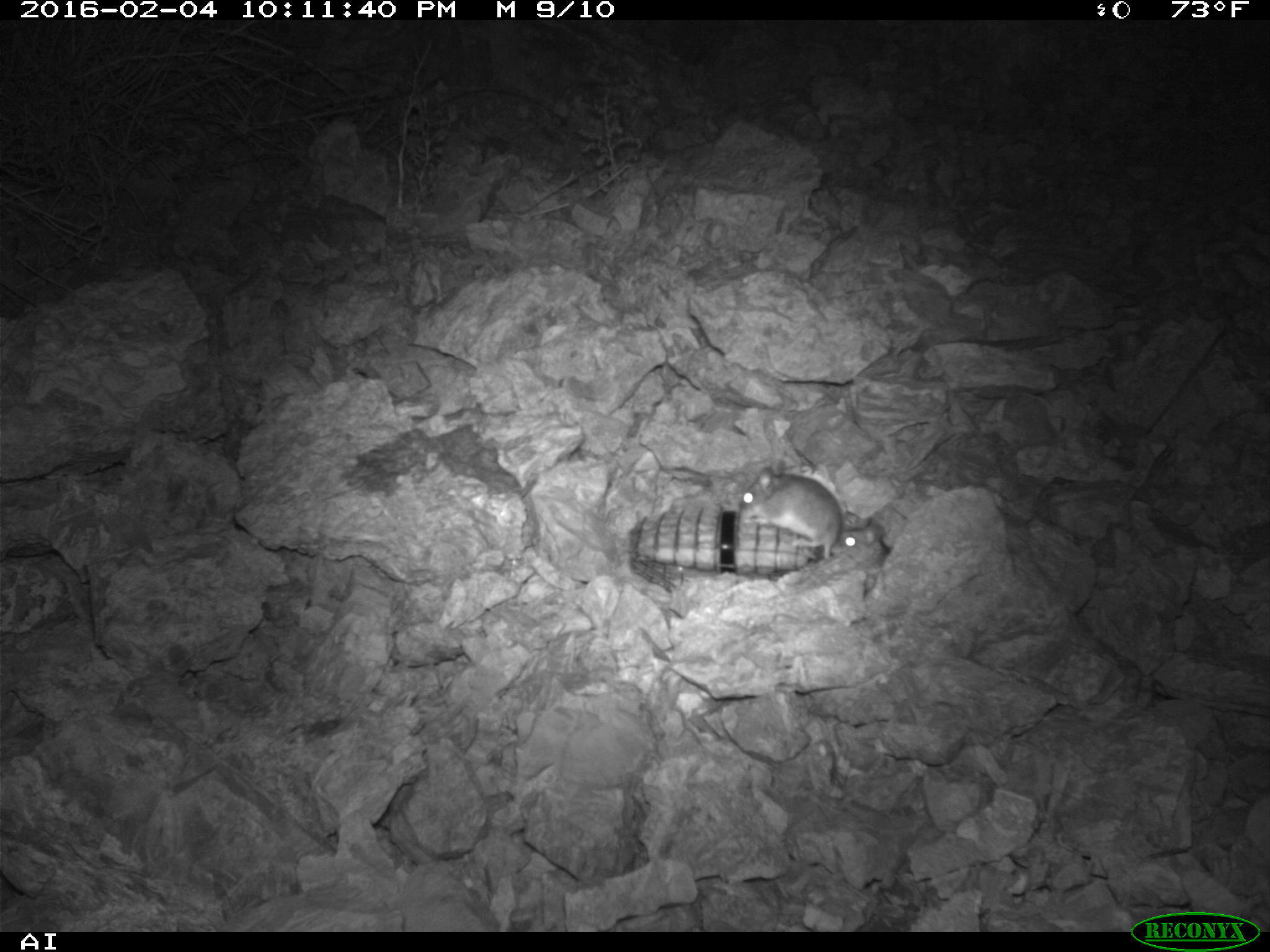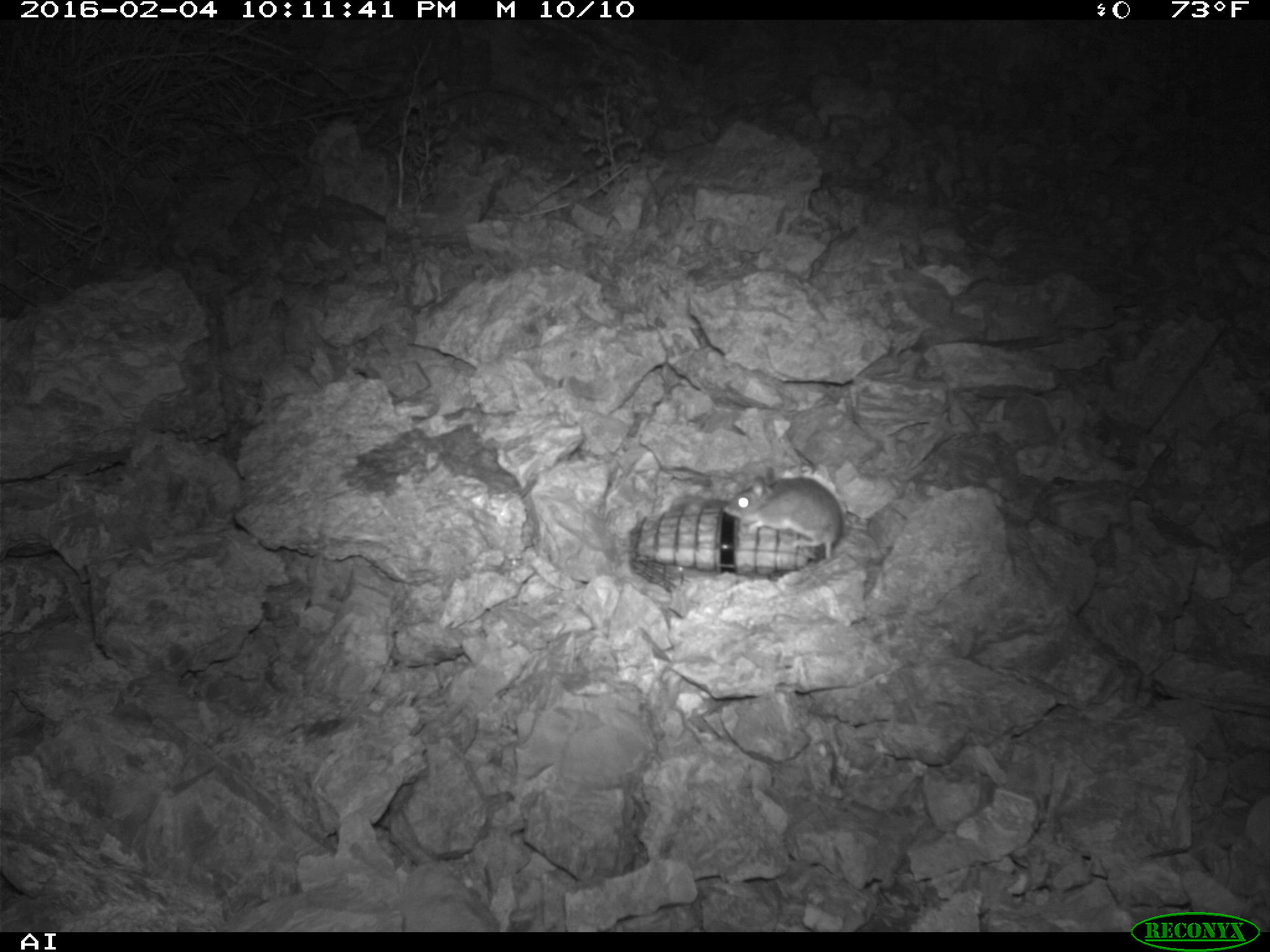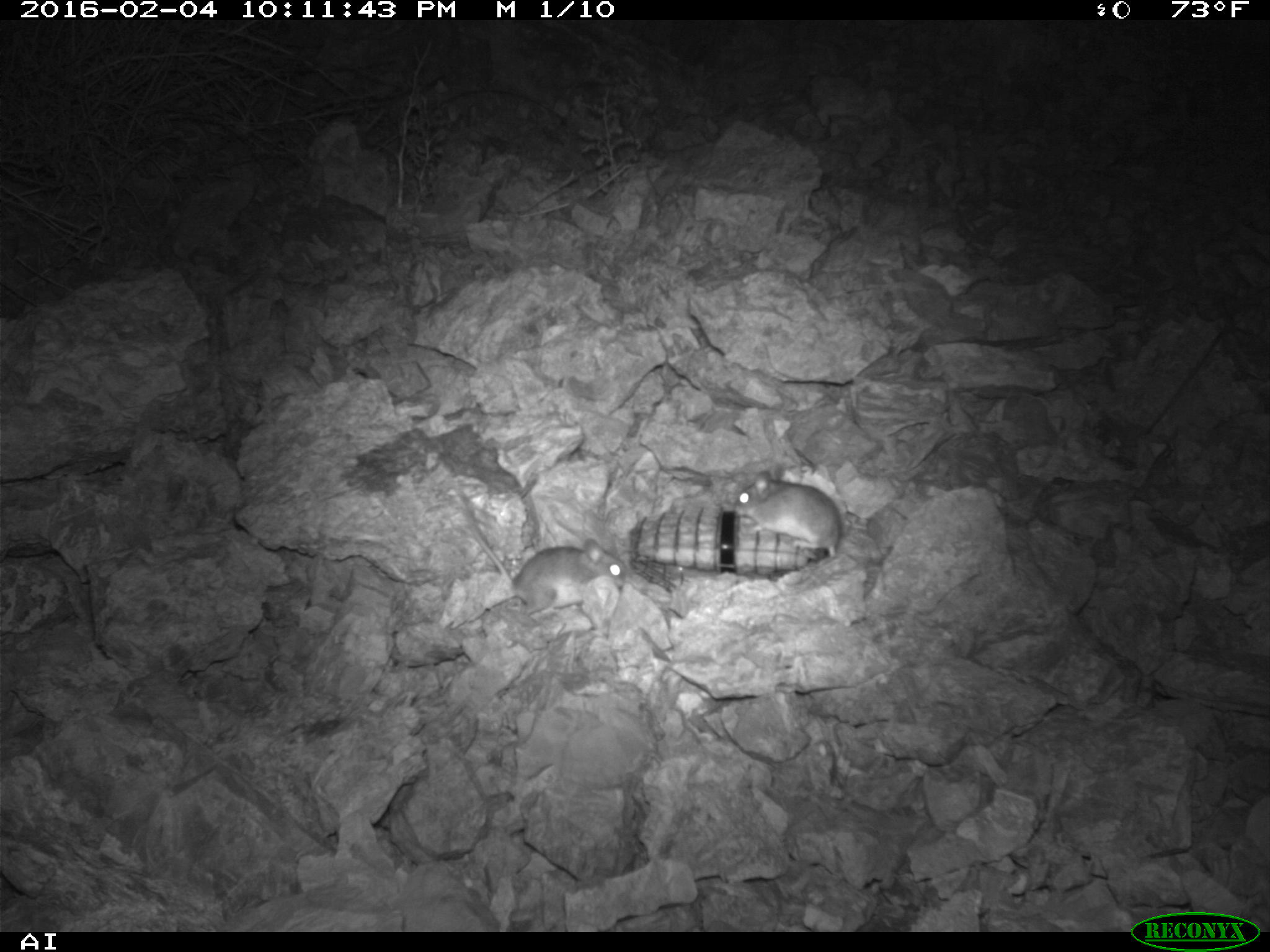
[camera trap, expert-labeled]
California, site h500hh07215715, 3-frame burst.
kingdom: Animalia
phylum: Chordata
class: Mammalia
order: Rodentia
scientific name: Rodentia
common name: rodent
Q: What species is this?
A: Rodent (Rodentia).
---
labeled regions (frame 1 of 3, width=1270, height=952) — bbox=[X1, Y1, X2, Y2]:
rodent: bbox=[739, 461, 841, 559]; bbox=[838, 516, 890, 588]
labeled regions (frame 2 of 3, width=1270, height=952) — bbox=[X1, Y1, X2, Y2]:
rodent: bbox=[723, 467, 843, 559]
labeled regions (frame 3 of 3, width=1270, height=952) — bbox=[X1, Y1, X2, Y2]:
rodent: bbox=[456, 498, 628, 616]; bbox=[732, 465, 845, 564]